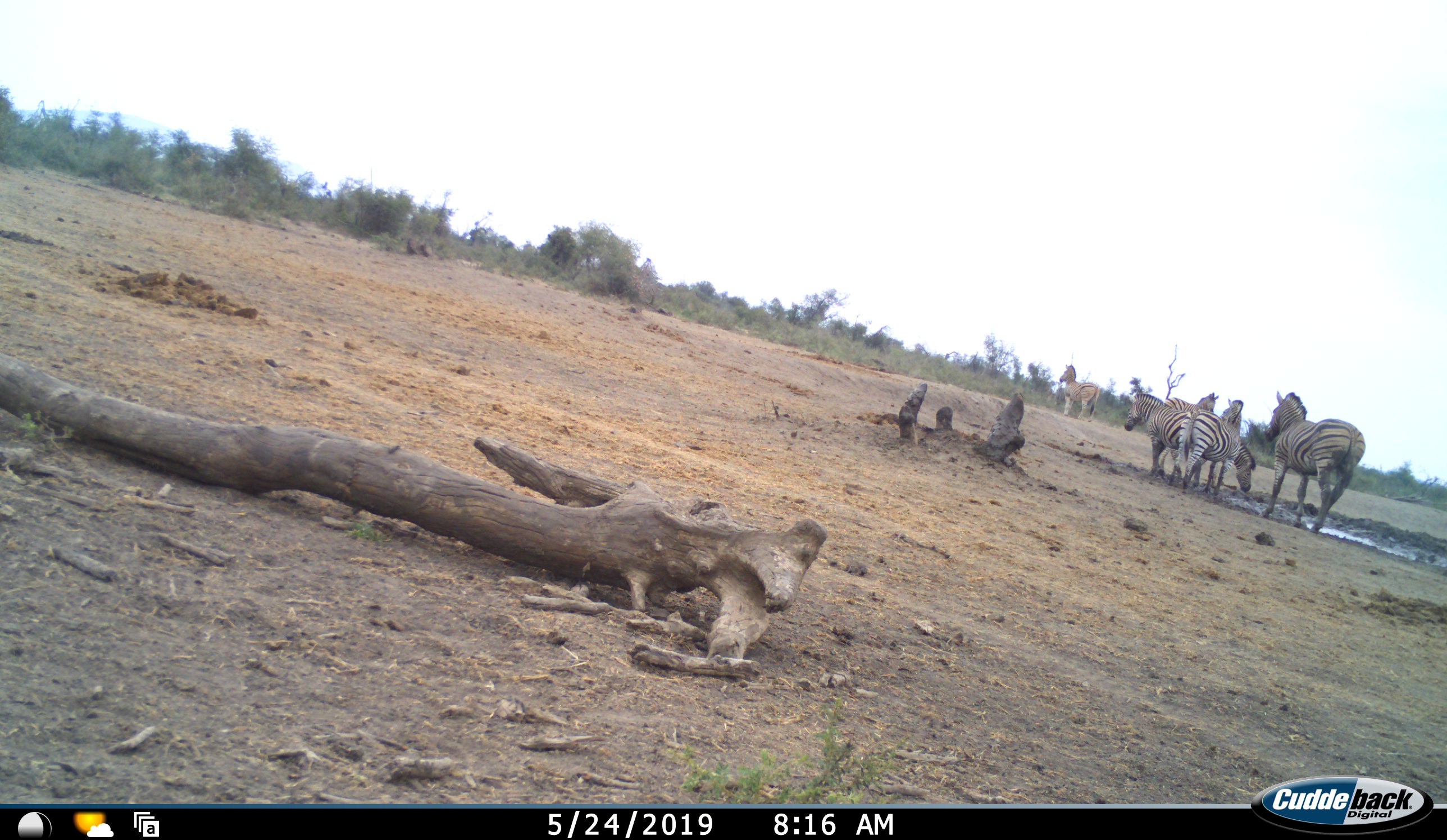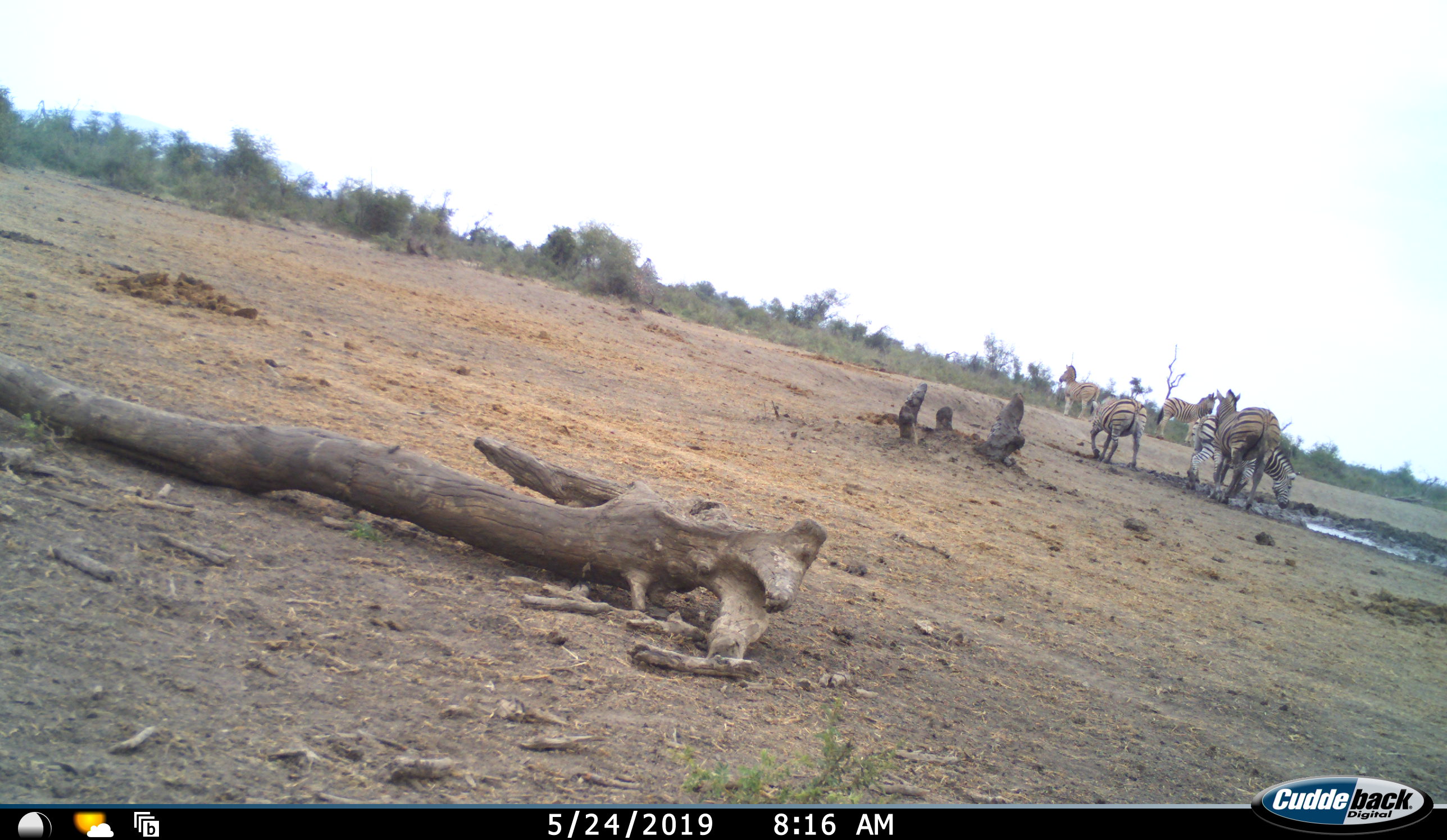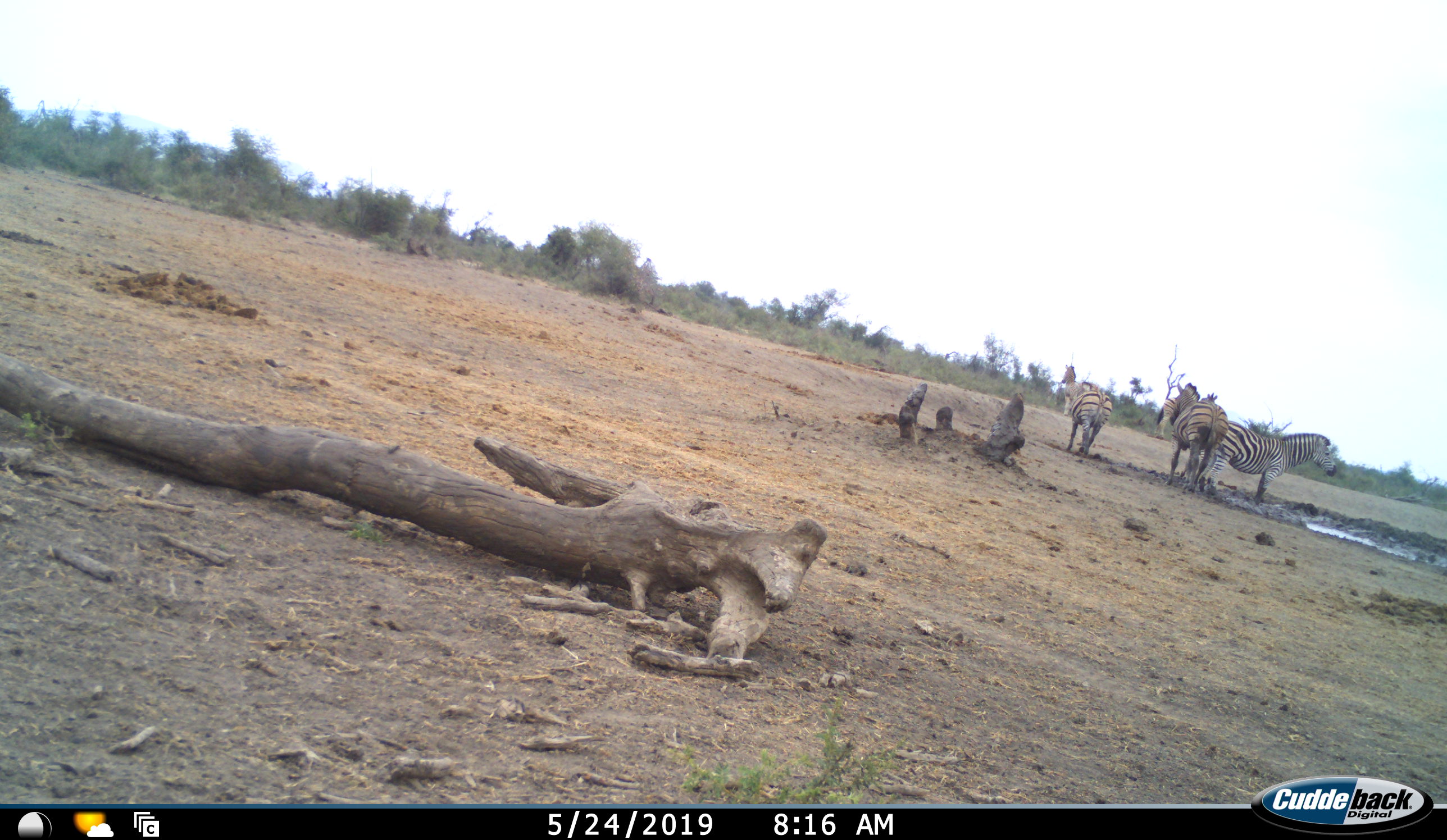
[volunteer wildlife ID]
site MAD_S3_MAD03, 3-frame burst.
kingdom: Animalia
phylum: Chordata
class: Mammalia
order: Perissodactyla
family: Equidae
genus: Equus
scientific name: Equus quagga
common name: plains zebra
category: zebraplains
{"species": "zebraplains (plains zebra) (Equus quagga)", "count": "6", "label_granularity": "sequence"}